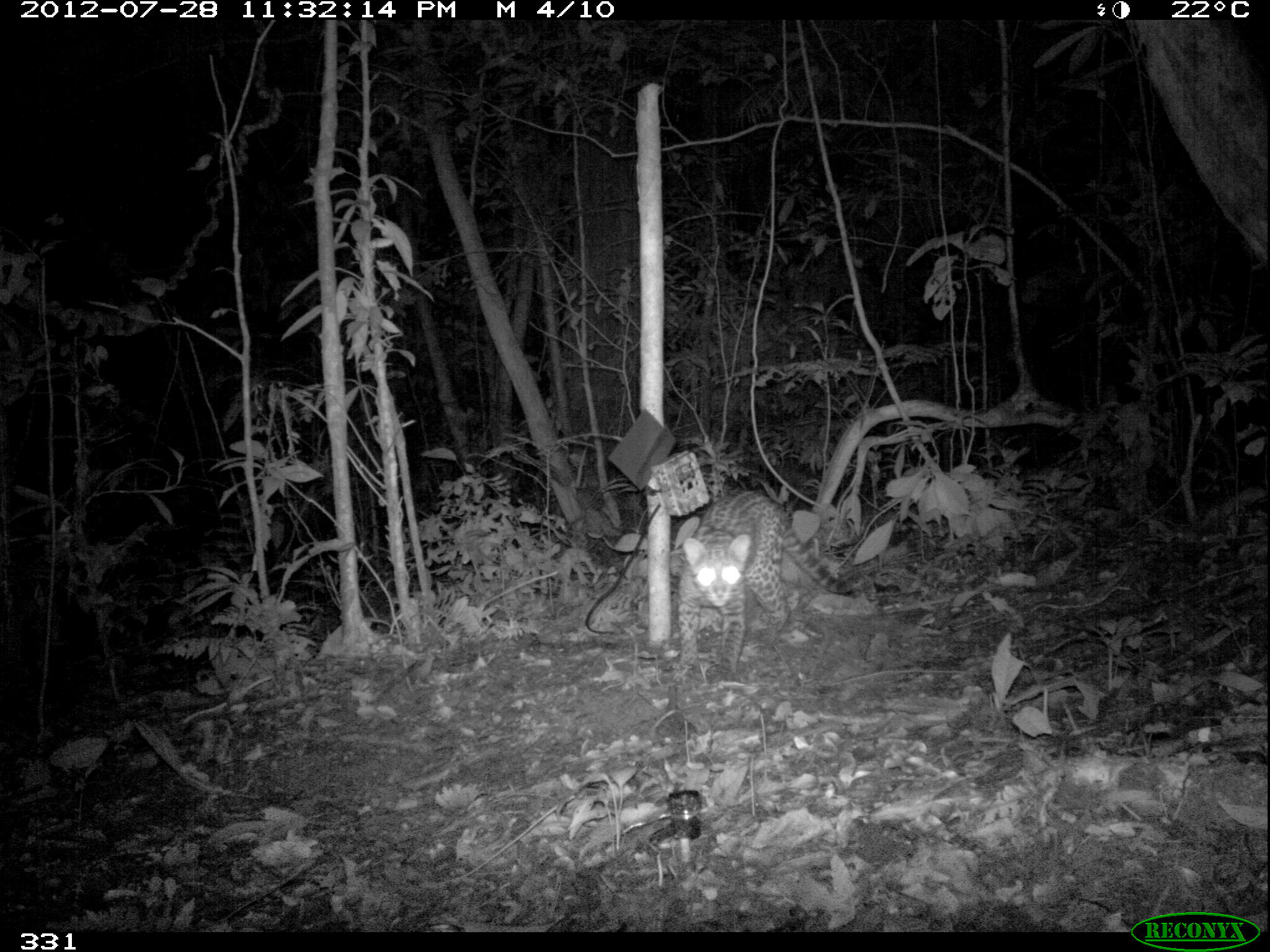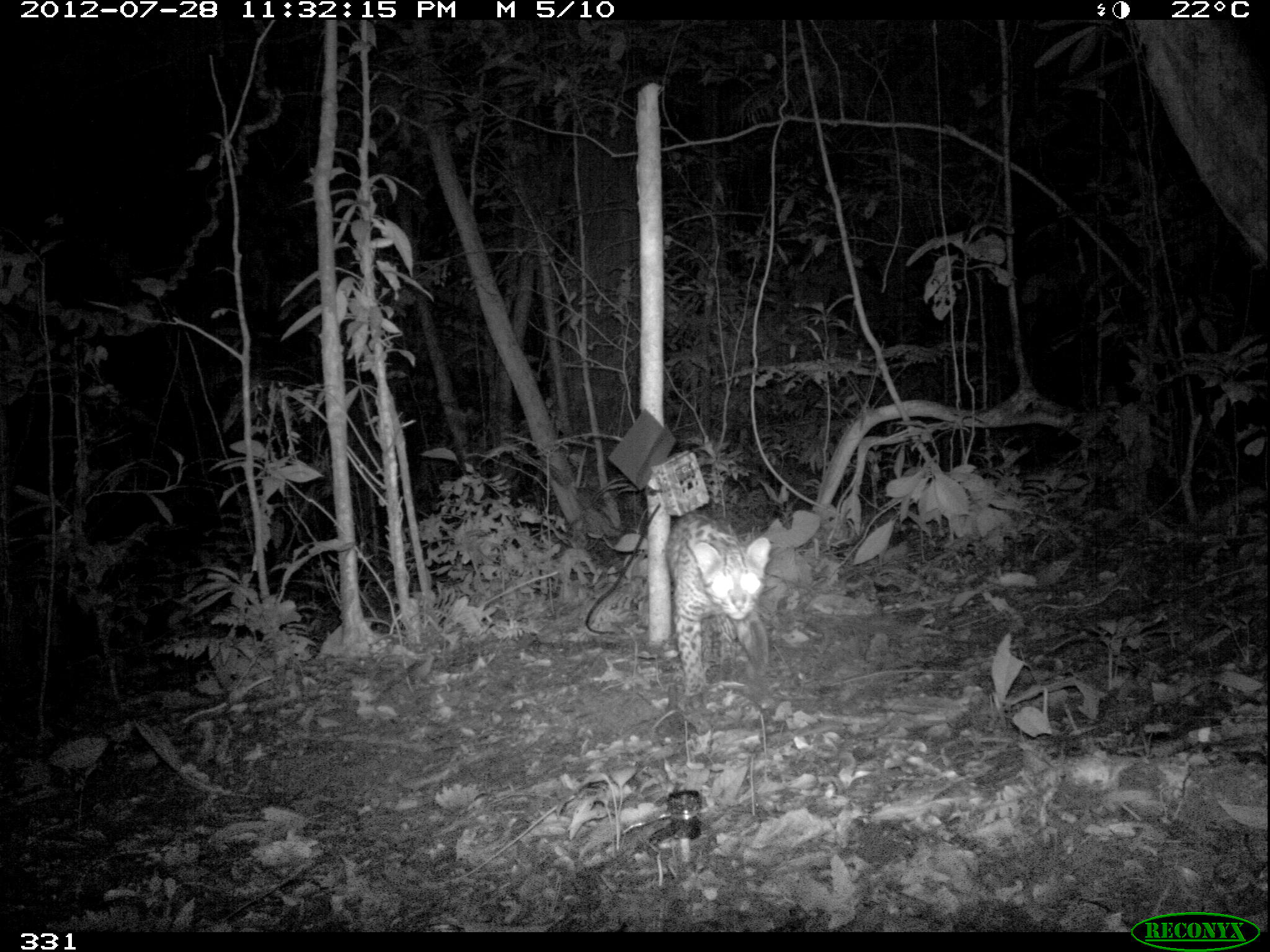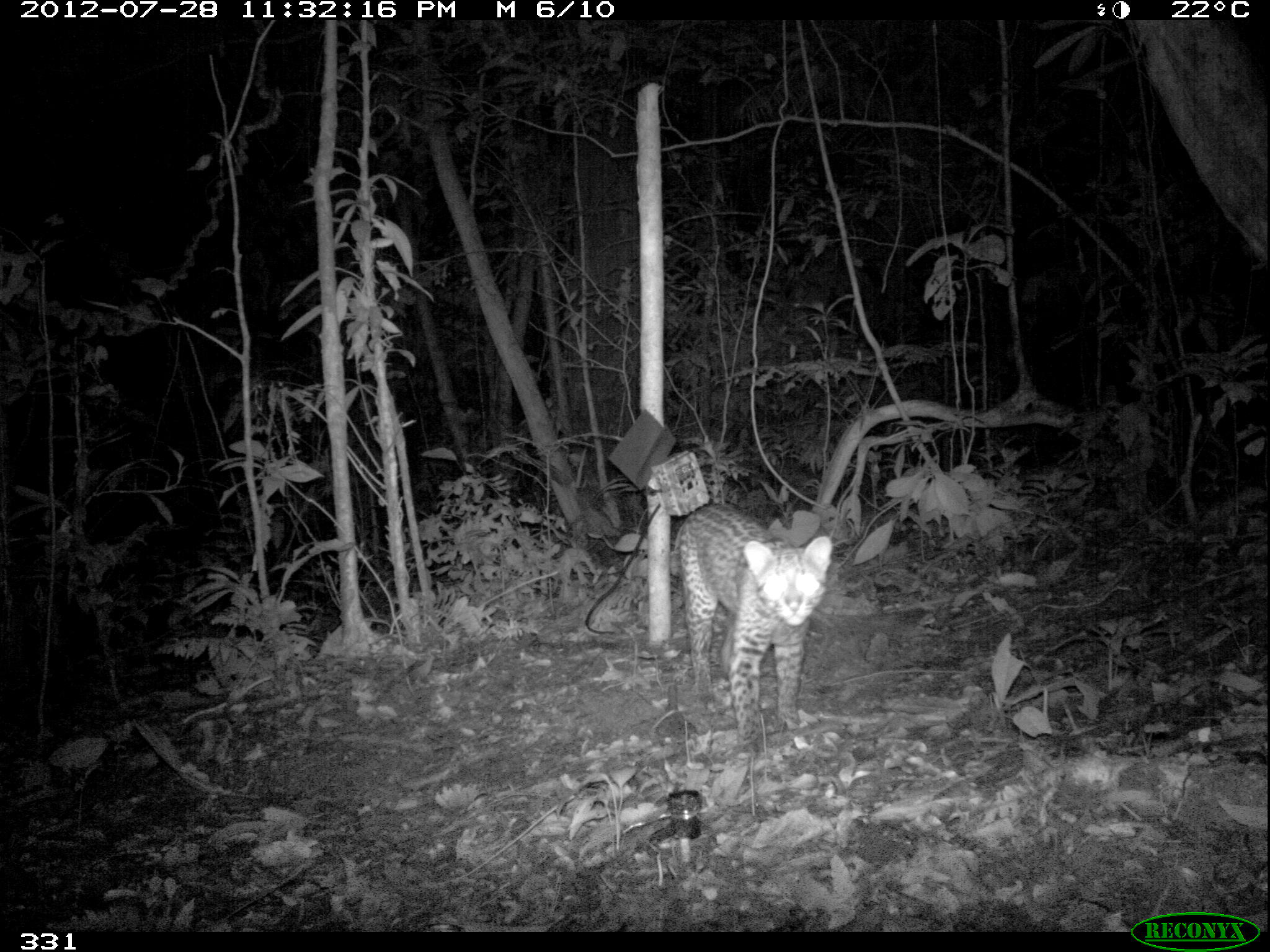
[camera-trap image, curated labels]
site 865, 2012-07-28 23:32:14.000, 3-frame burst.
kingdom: Animalia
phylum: Chordata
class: Mammalia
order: Carnivora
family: Felidae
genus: Leopardus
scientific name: Leopardus pardalis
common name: ocelot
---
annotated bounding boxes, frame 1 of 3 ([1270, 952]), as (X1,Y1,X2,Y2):
leopardus pardalis: (675,488,867,679)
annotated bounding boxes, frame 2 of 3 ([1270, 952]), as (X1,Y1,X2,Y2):
leopardus pardalis: (664,511,770,697)